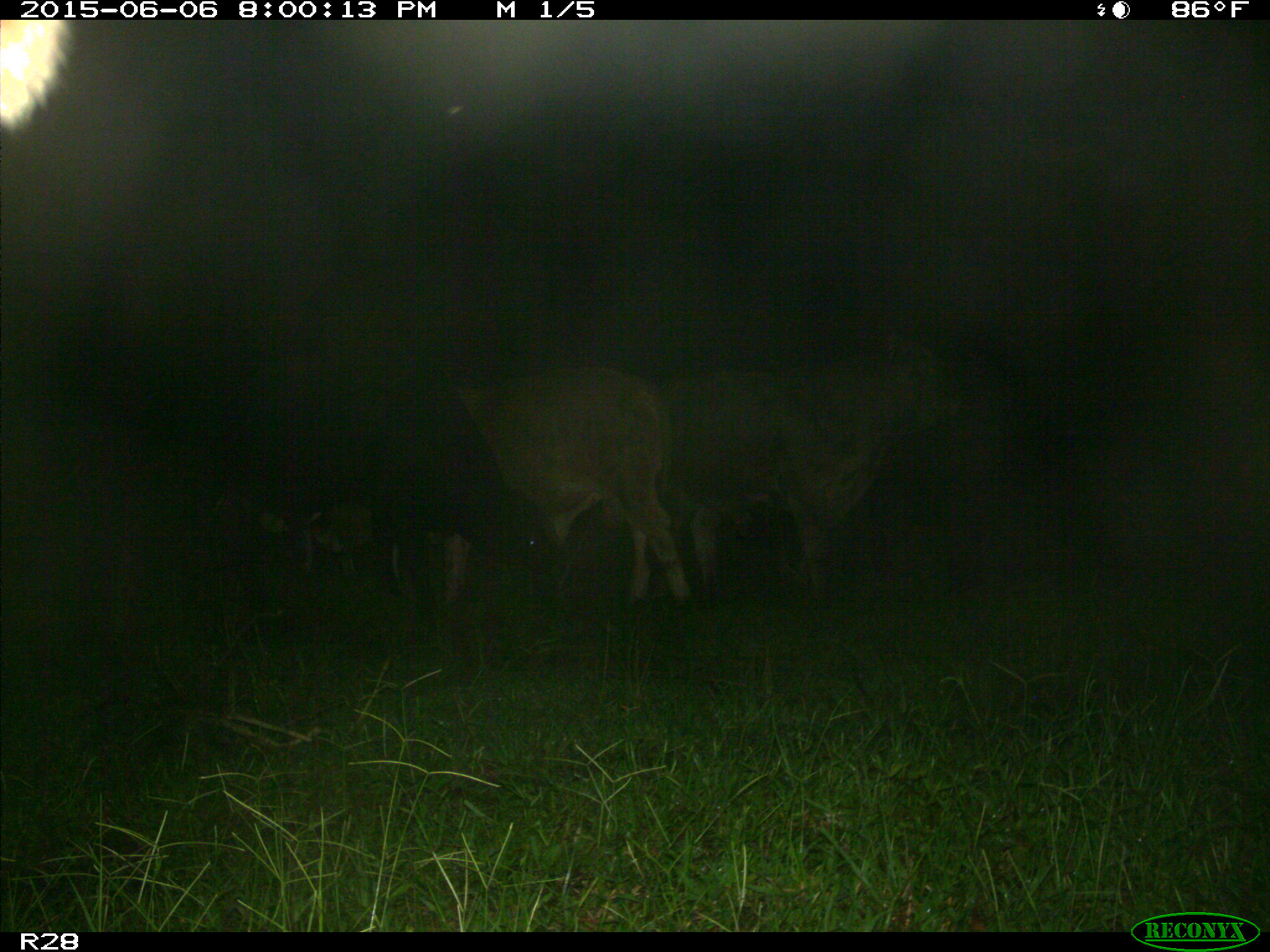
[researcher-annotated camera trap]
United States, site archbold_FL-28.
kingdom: Animalia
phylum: Chordata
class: Mammalia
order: Artiodactyla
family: Bovidae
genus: Bos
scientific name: Bos taurus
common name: domestic cow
Bos taurus (domestic cow).